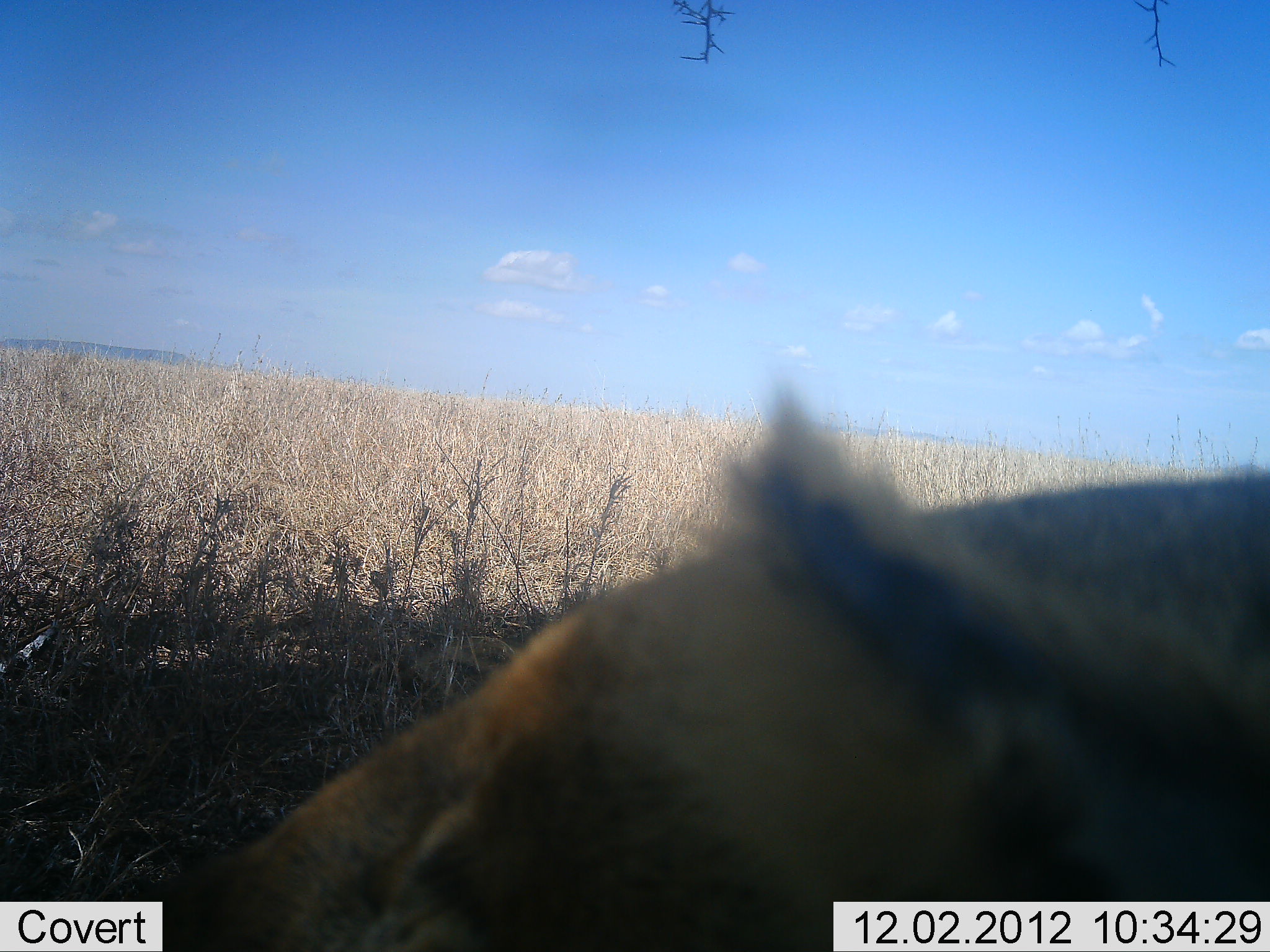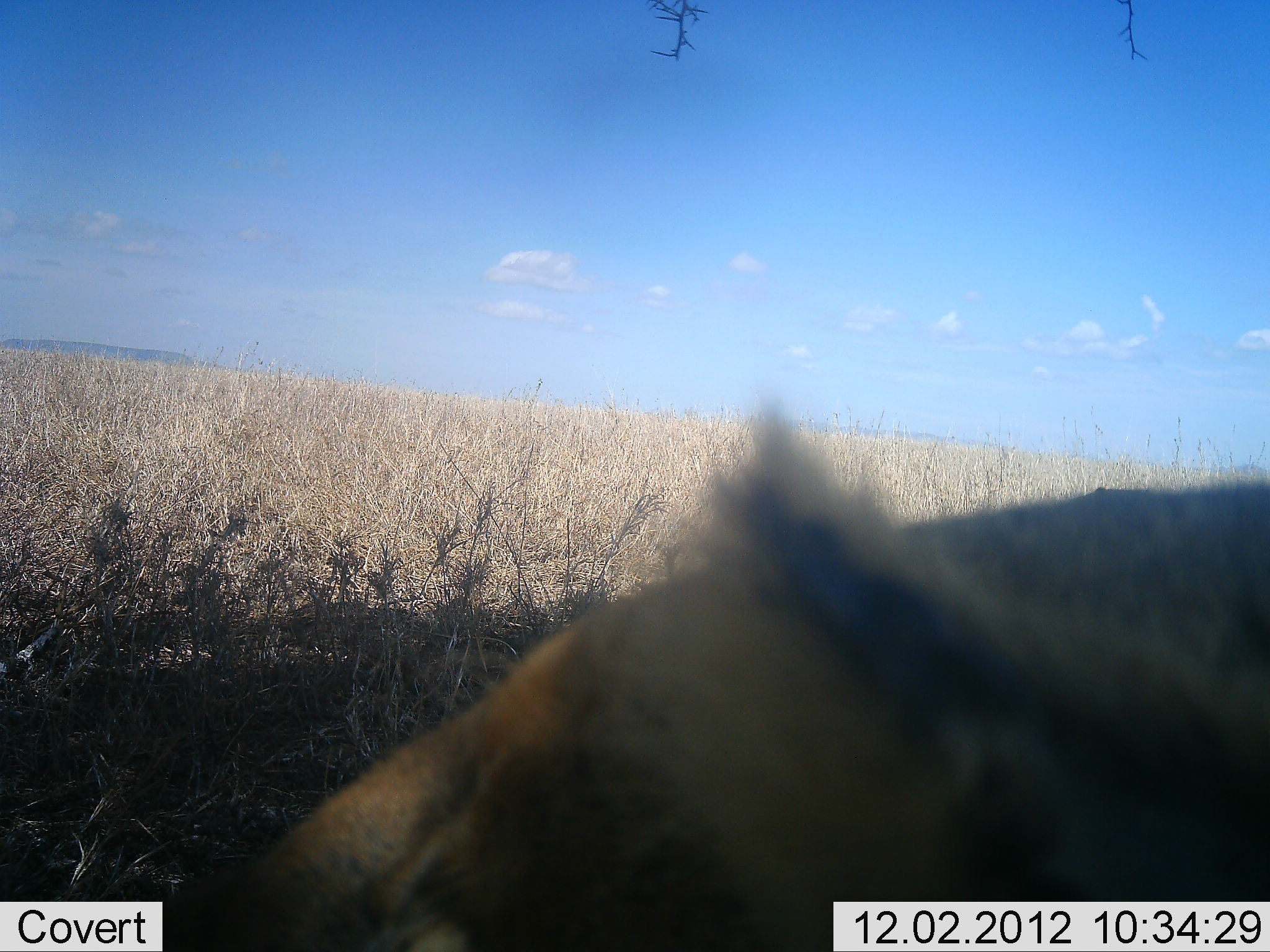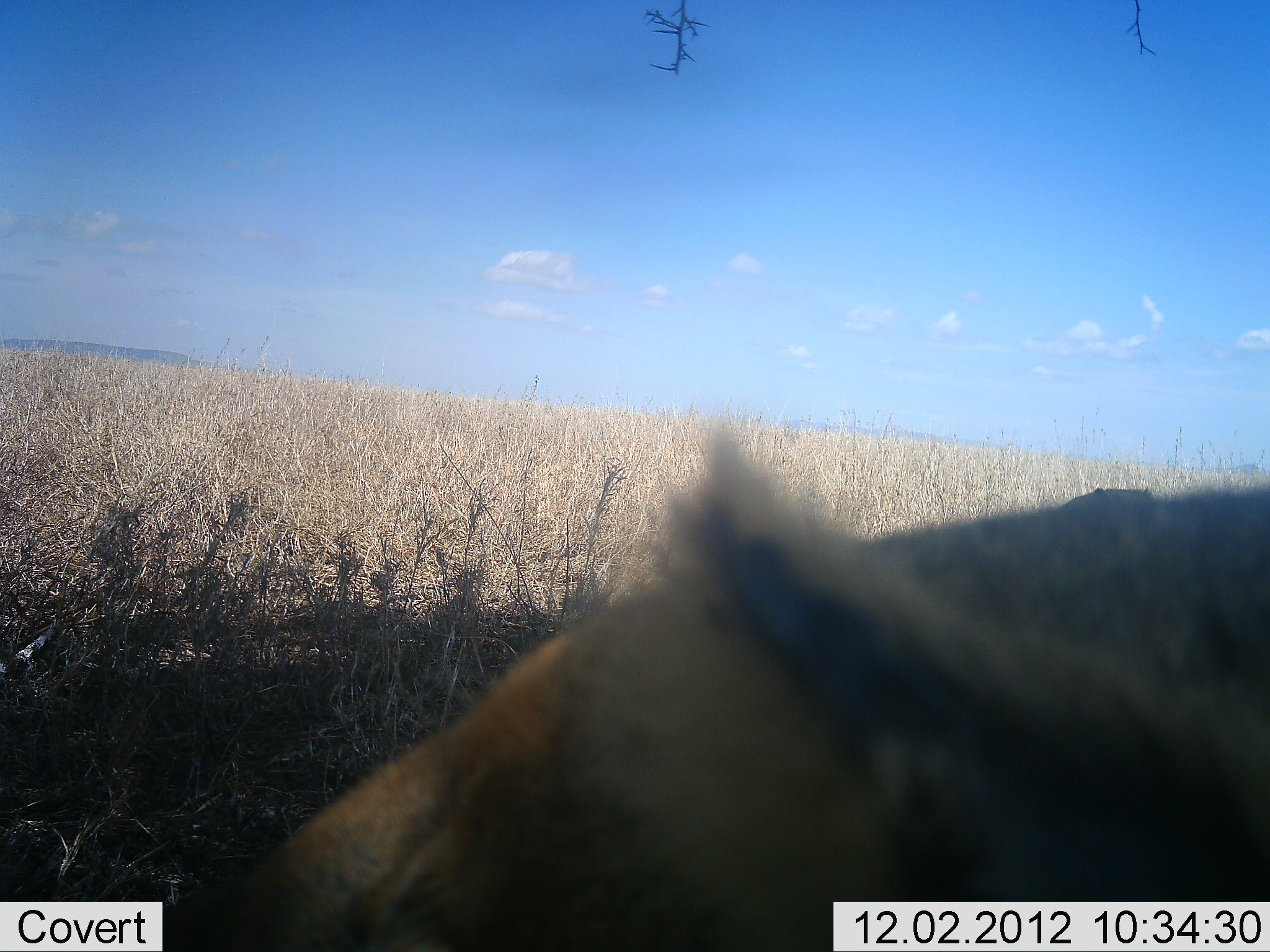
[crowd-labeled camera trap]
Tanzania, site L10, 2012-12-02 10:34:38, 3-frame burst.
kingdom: Animalia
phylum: Chordata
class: Mammalia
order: Carnivora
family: Felidae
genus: Panthera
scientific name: Panthera leo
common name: lion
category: lionfemale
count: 1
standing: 0%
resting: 100%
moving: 0%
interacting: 0%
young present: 0%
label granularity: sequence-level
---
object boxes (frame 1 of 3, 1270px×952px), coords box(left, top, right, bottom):
animal: box(125, 375, 1270, 952)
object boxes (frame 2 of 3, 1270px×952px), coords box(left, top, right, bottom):
animal: box(148, 403, 1270, 952)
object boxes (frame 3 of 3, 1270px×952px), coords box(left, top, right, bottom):
animal: box(164, 435, 1270, 952)